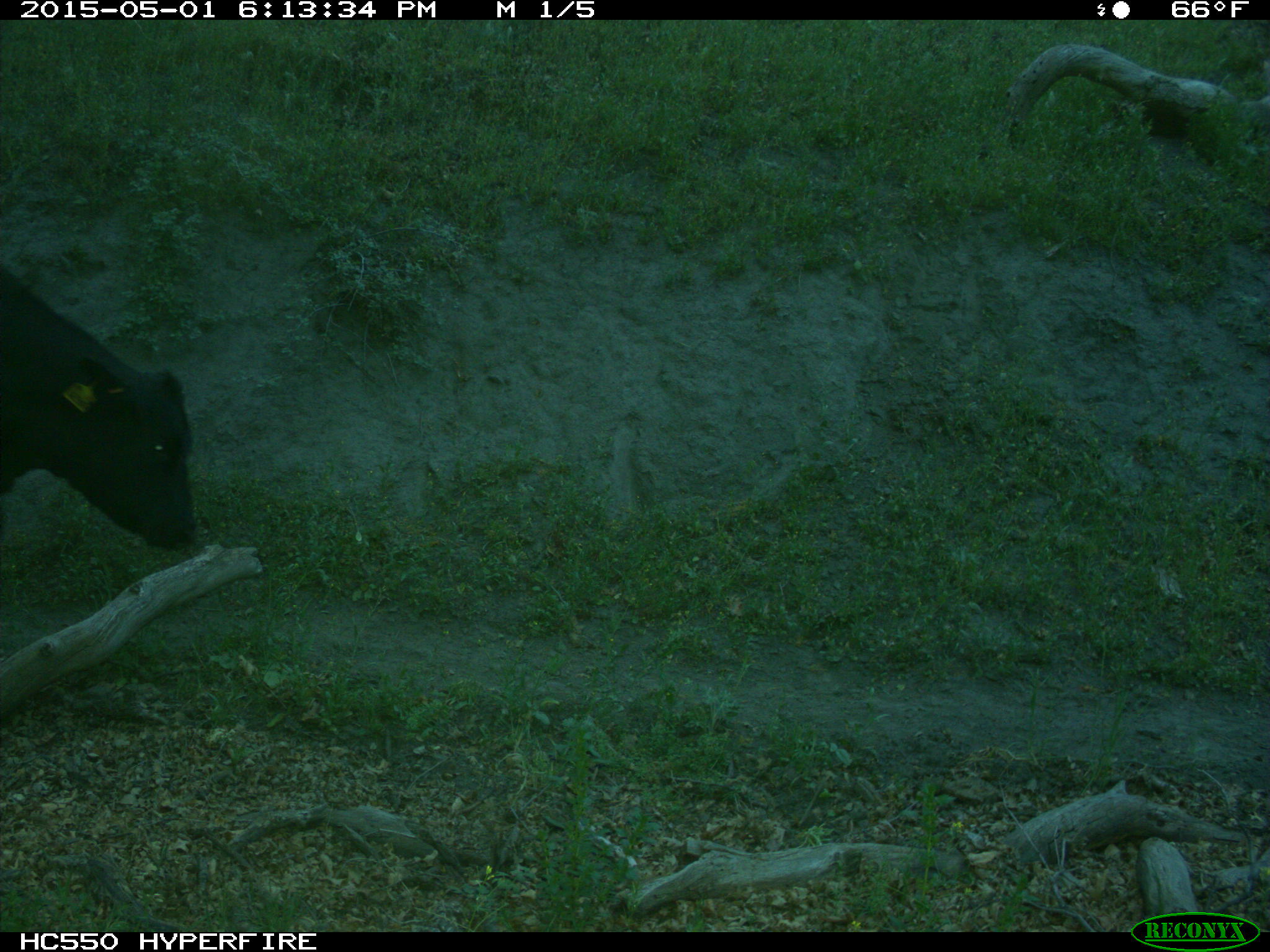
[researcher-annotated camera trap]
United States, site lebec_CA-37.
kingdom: Animalia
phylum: Chordata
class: Mammalia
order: Artiodactyla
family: Bovidae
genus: Bos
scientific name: Bos taurus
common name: domestic cow